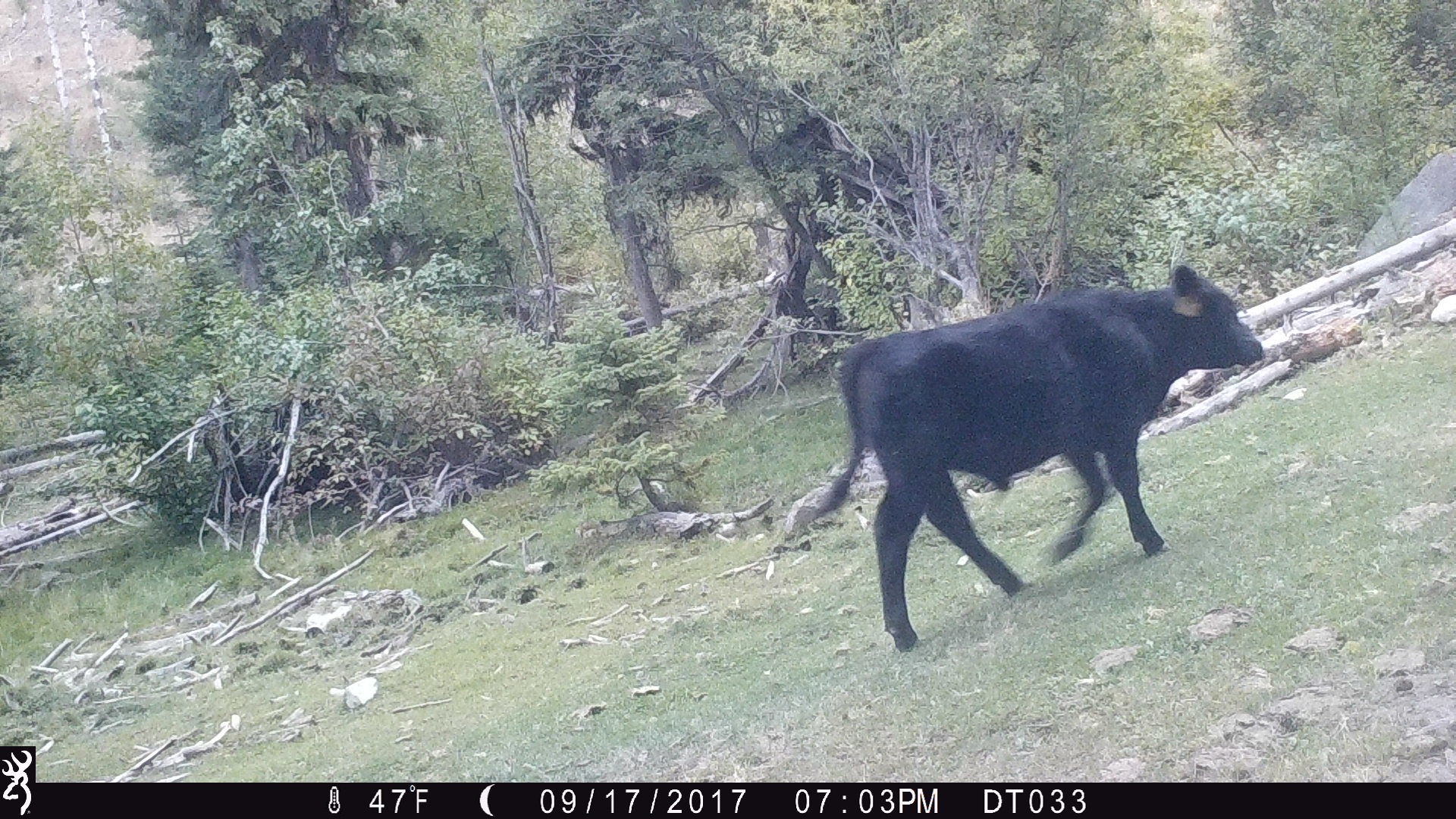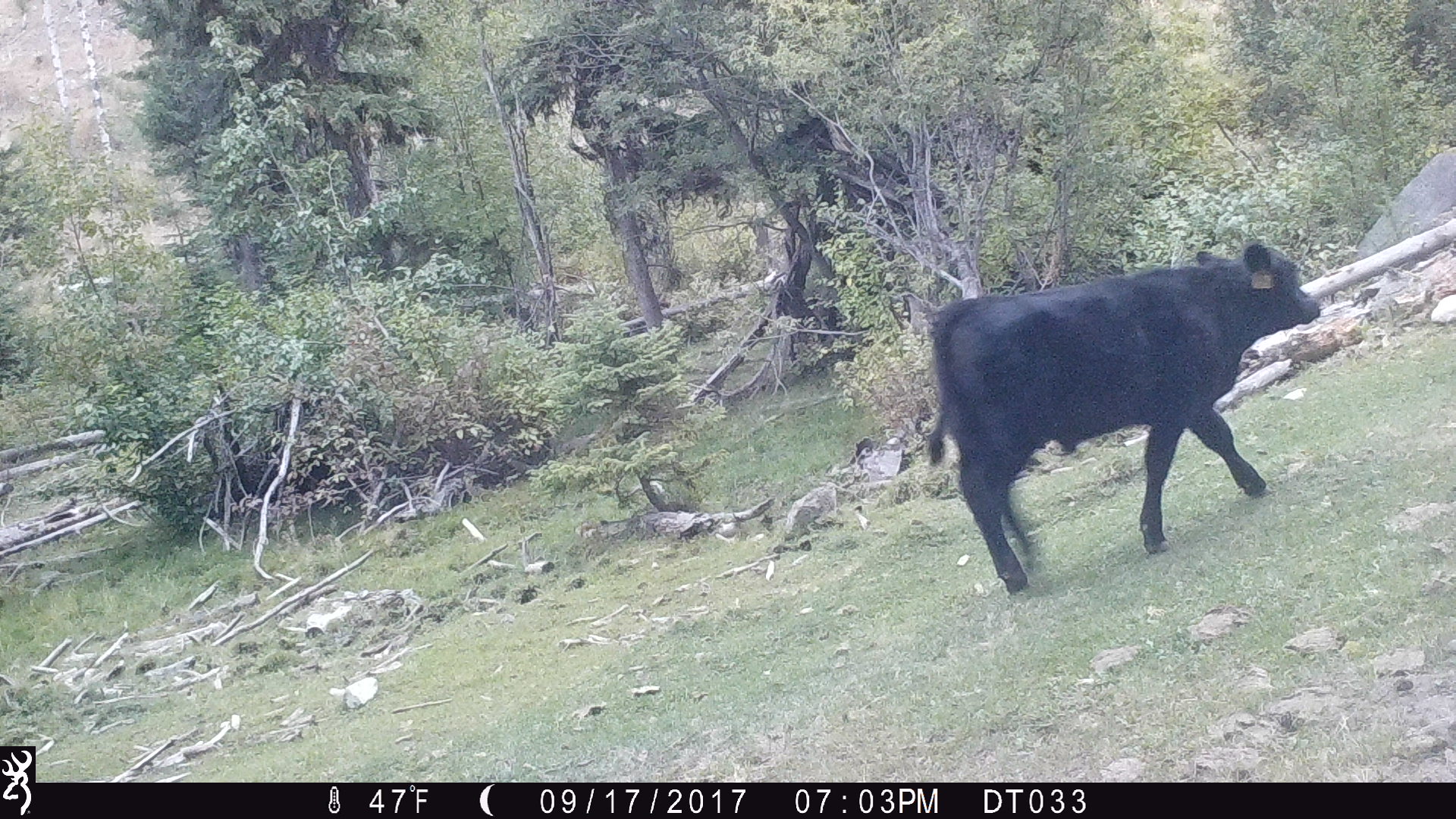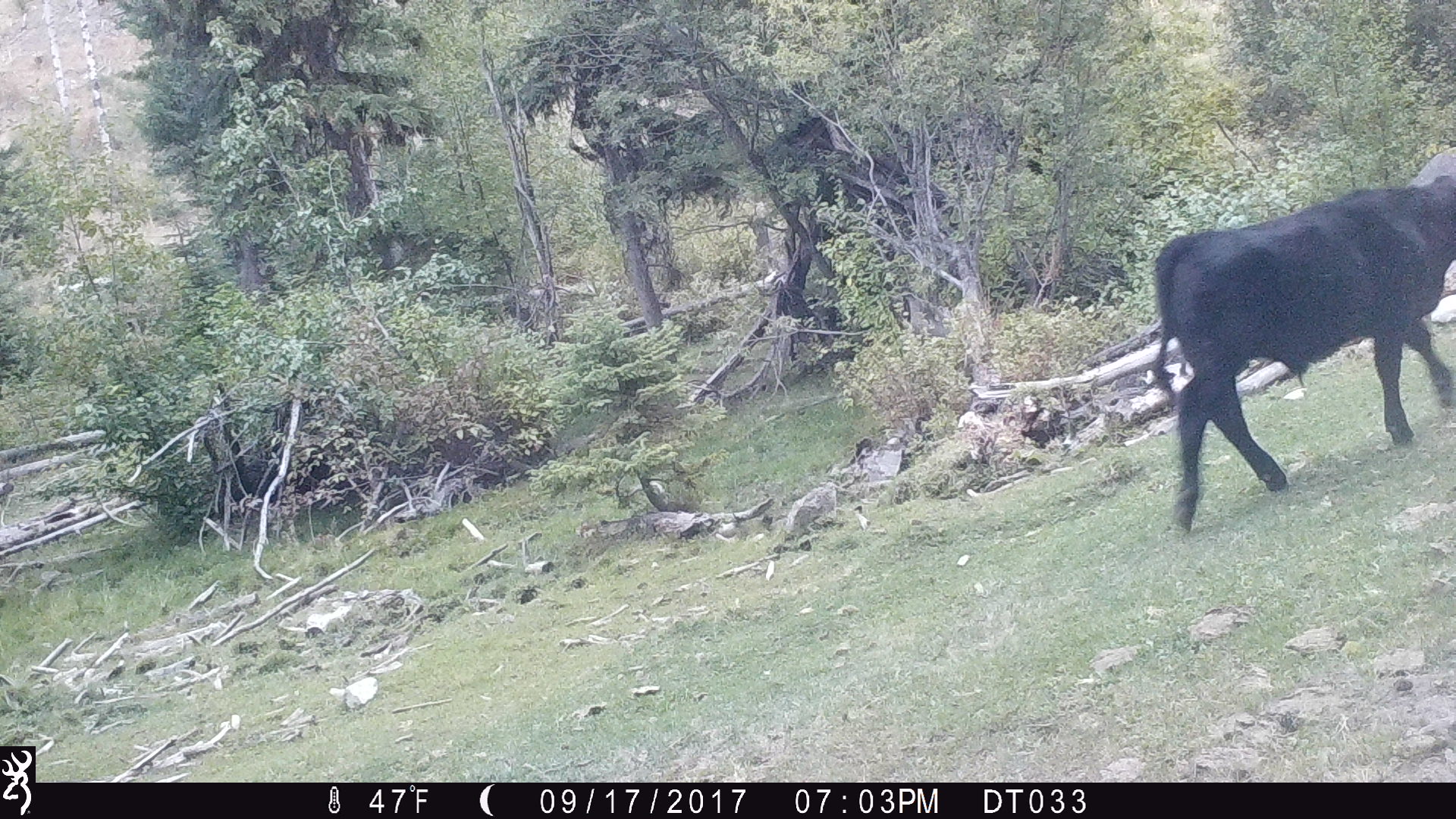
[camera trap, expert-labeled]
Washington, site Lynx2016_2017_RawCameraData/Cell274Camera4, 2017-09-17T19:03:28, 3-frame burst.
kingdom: Animalia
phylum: Chordata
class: Mammalia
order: Artiodactyla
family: Bovidae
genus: Bos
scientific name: Bos taurus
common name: domestic cattle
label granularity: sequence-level